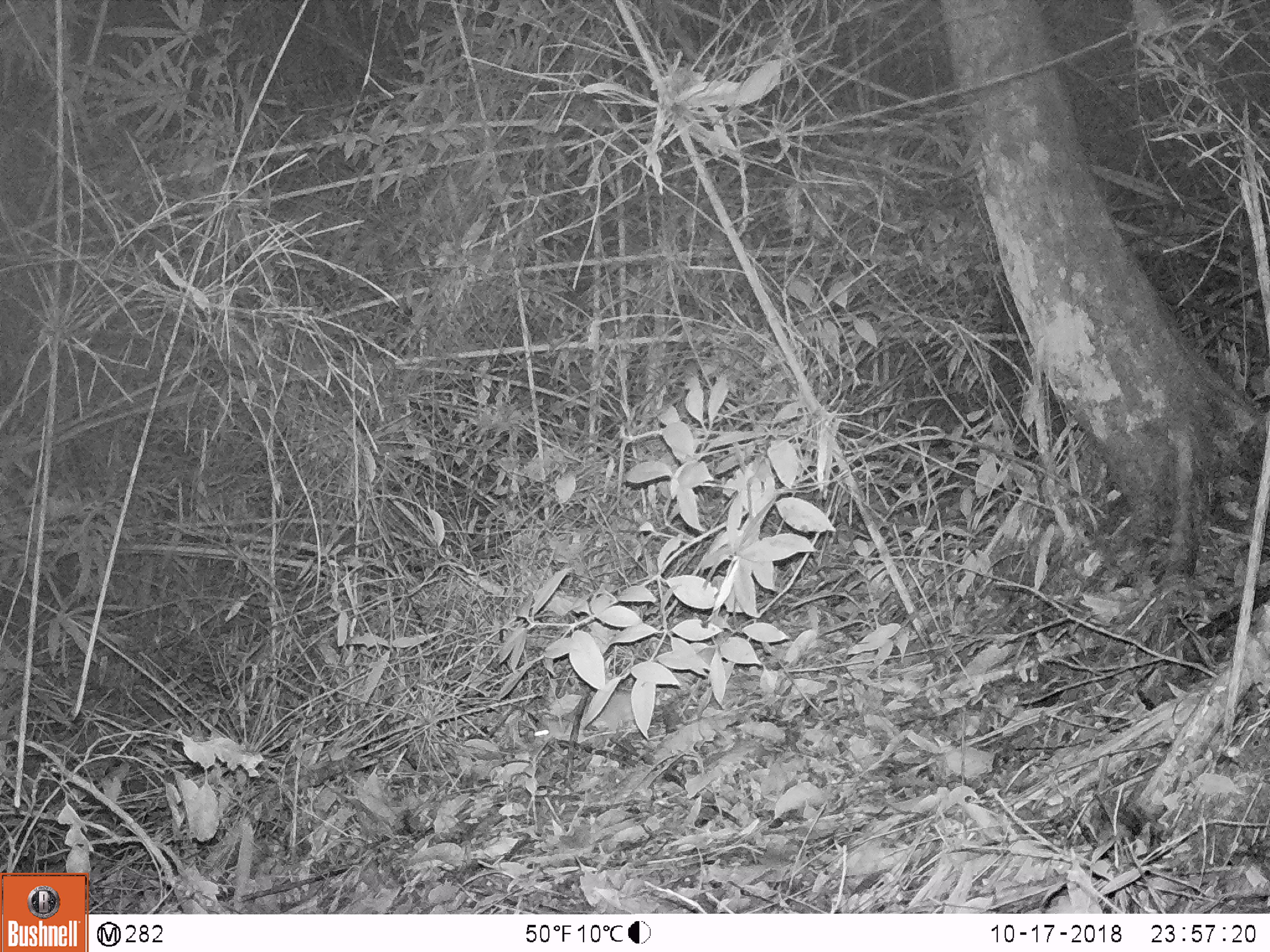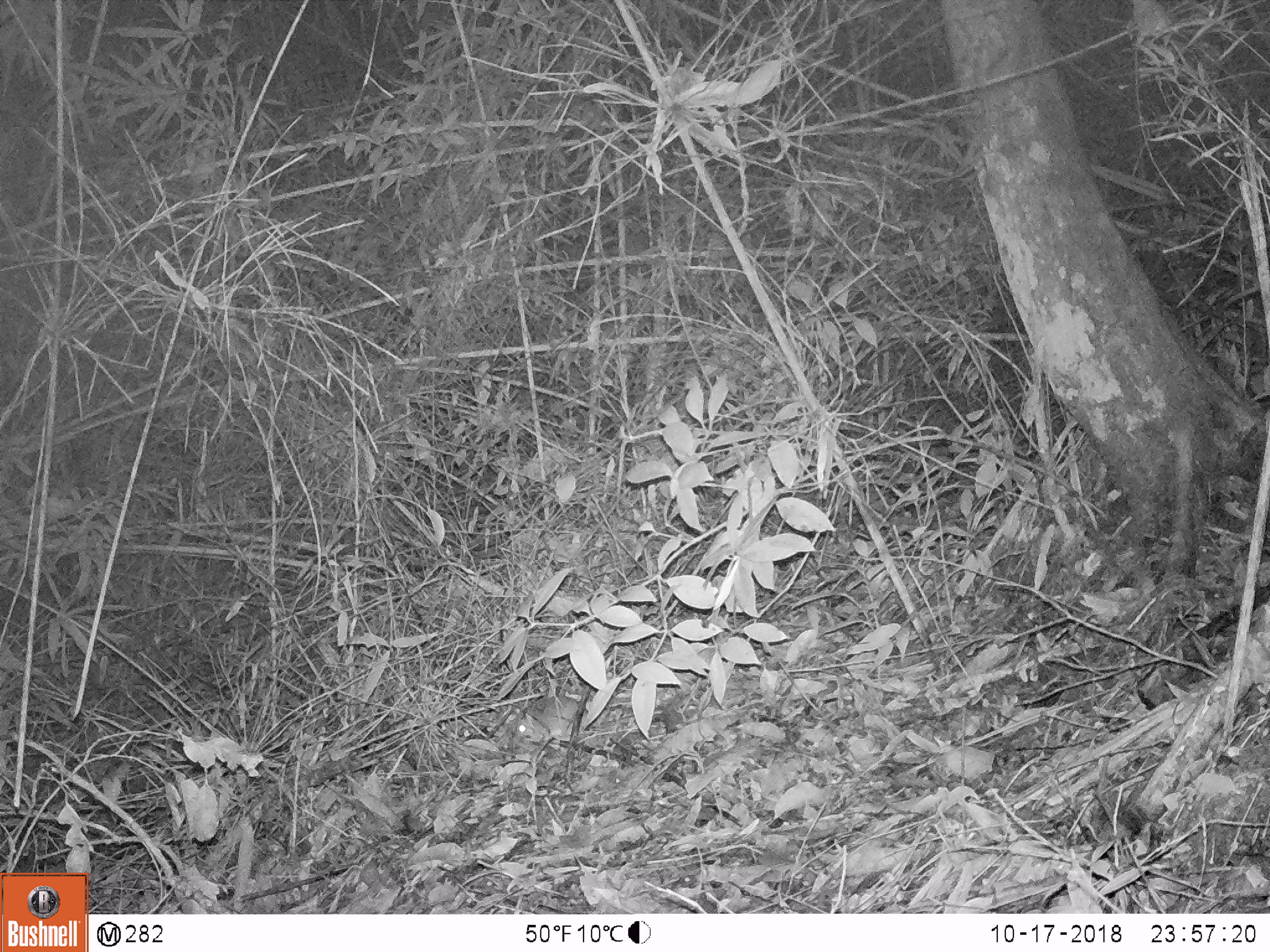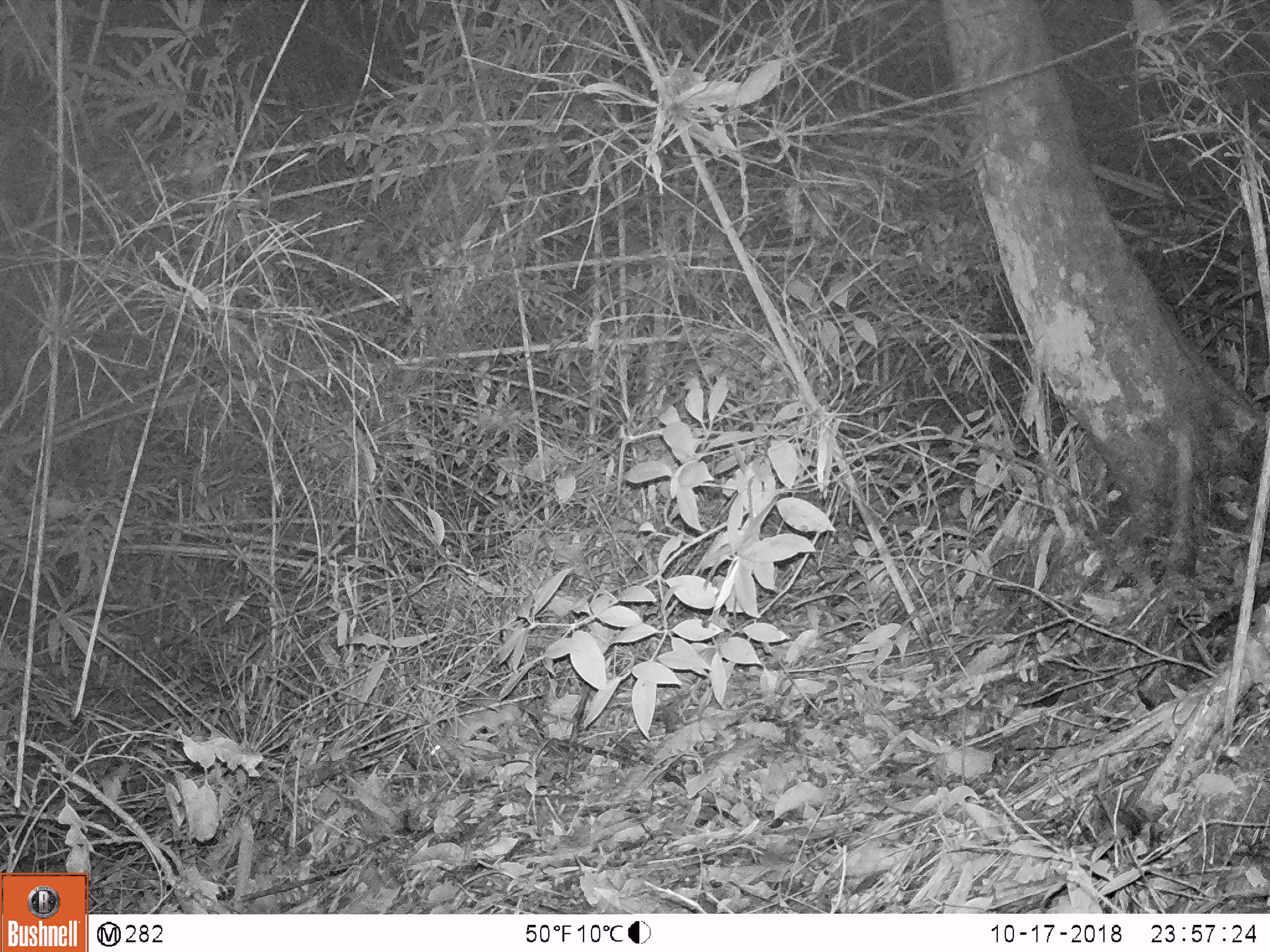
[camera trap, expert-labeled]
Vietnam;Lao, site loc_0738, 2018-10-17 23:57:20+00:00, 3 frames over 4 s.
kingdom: Animalia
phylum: Chordata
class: Mammalia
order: Rodentia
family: Muridae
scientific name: Muridae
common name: old-world mice and rats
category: unidentified murid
Unidentified murid (old-world mice and rats) (Muridae). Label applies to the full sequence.